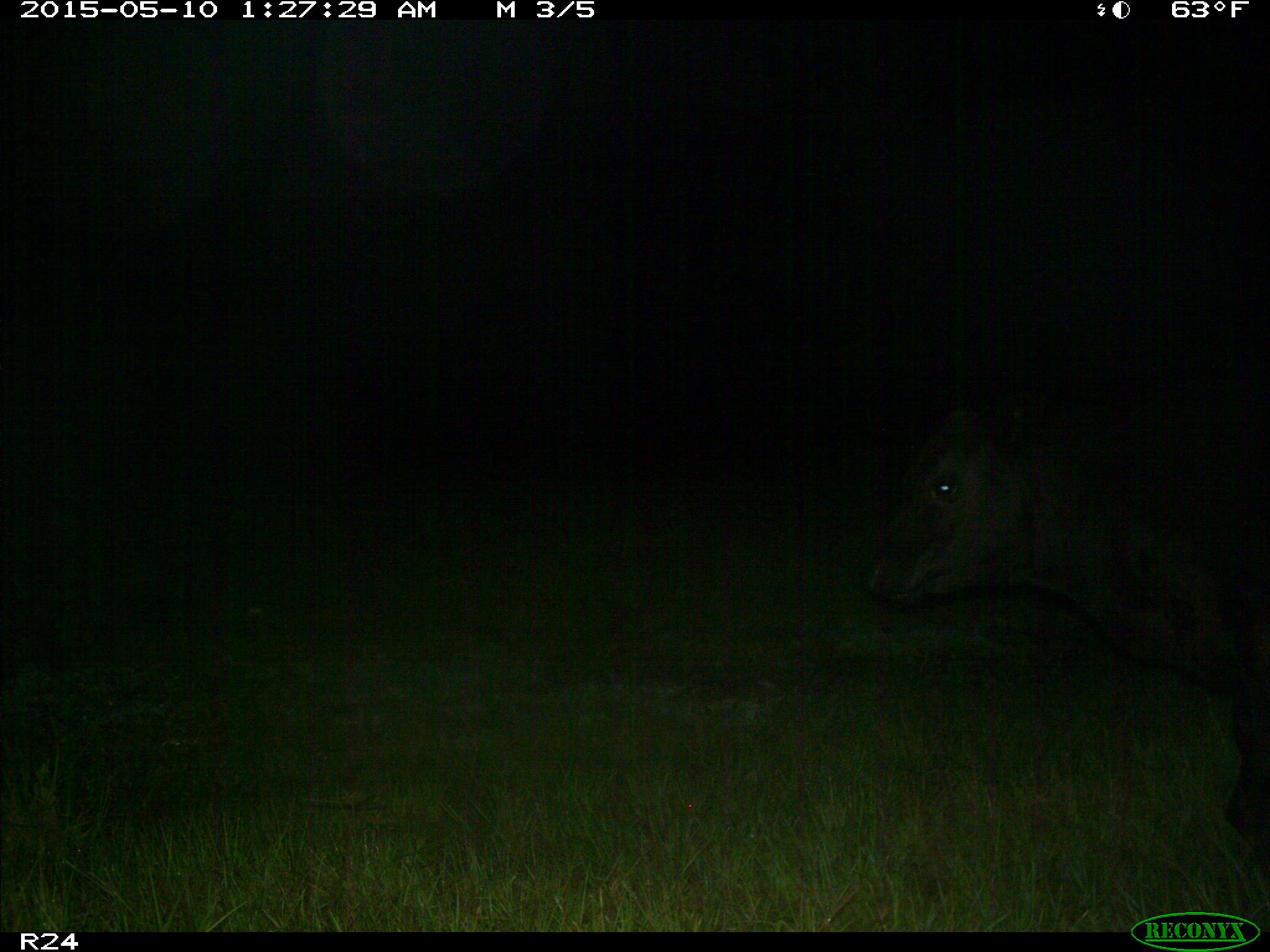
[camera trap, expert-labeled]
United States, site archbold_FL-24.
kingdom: Animalia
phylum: Chordata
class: Mammalia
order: Artiodactyla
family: Bovidae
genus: Bos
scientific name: Bos taurus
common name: domestic cow